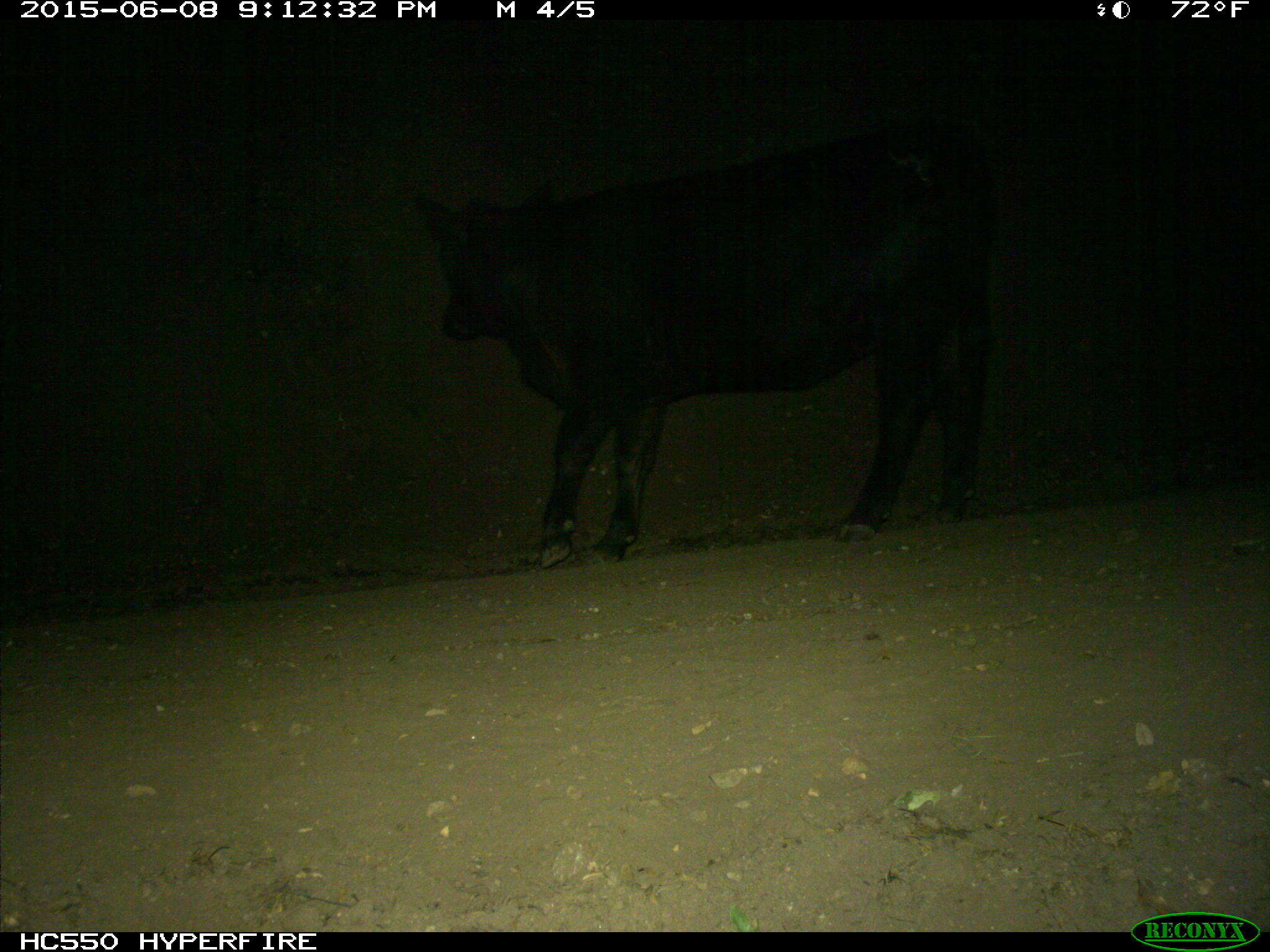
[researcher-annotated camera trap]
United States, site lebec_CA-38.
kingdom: Animalia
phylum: Chordata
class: Mammalia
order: Artiodactyla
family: Bovidae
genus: Bos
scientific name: Bos taurus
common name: domestic cow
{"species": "Bos taurus (domestic cow)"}